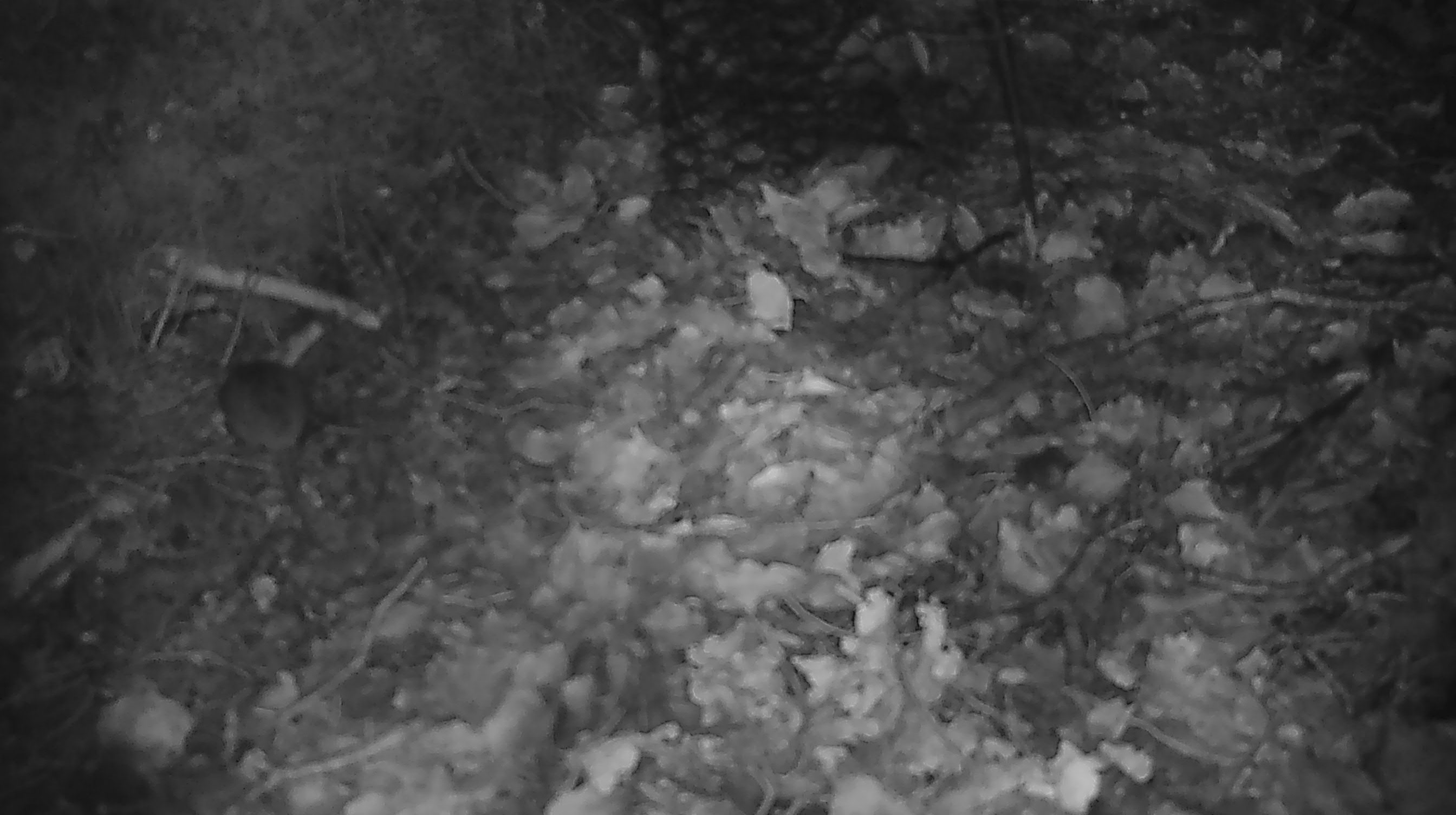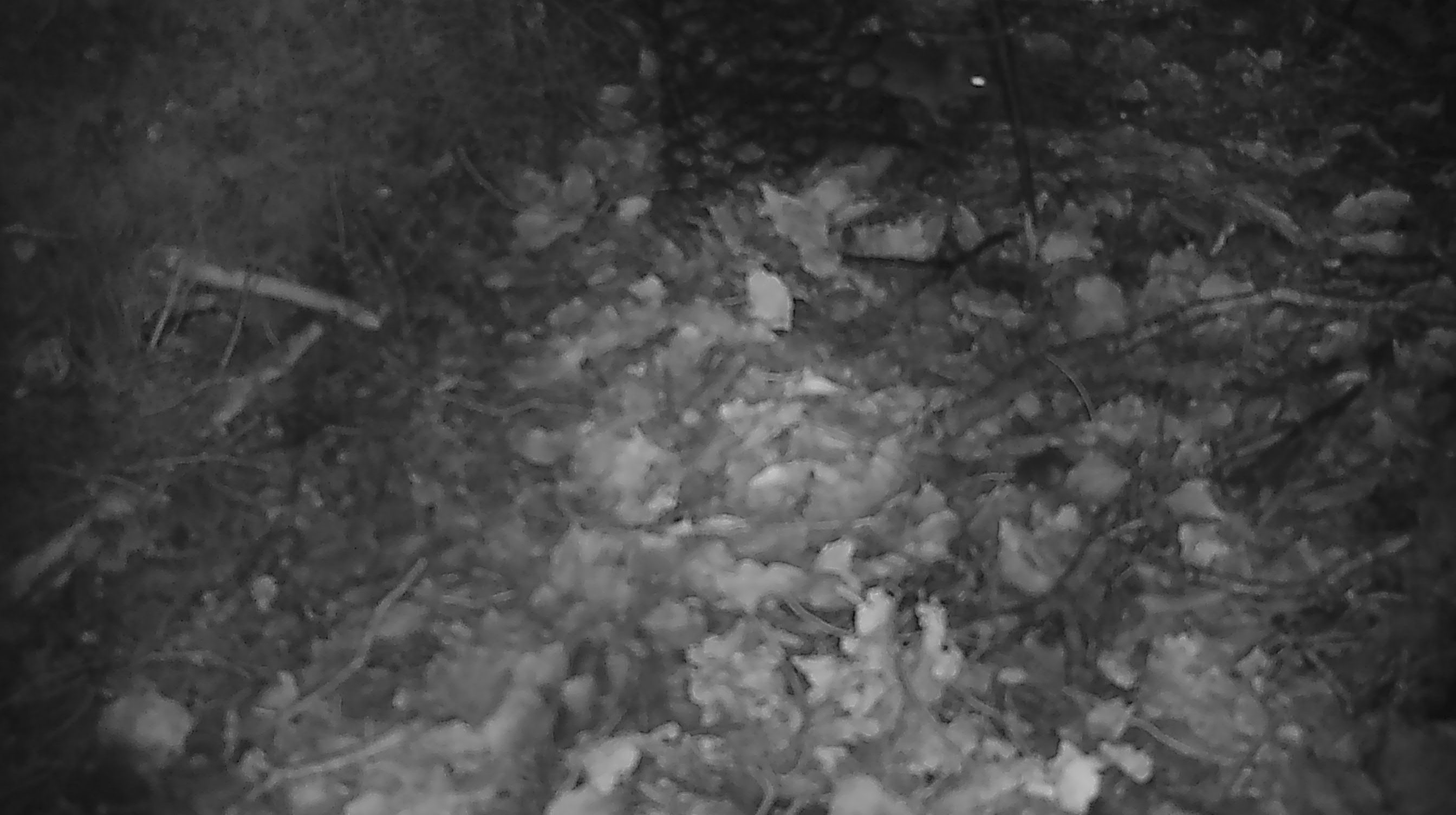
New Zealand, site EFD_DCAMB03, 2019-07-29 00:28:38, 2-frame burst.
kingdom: Animalia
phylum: Chordata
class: Mammalia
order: Rodentia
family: Muridae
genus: Mus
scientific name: Mus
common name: mouse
Mouse (Mus).